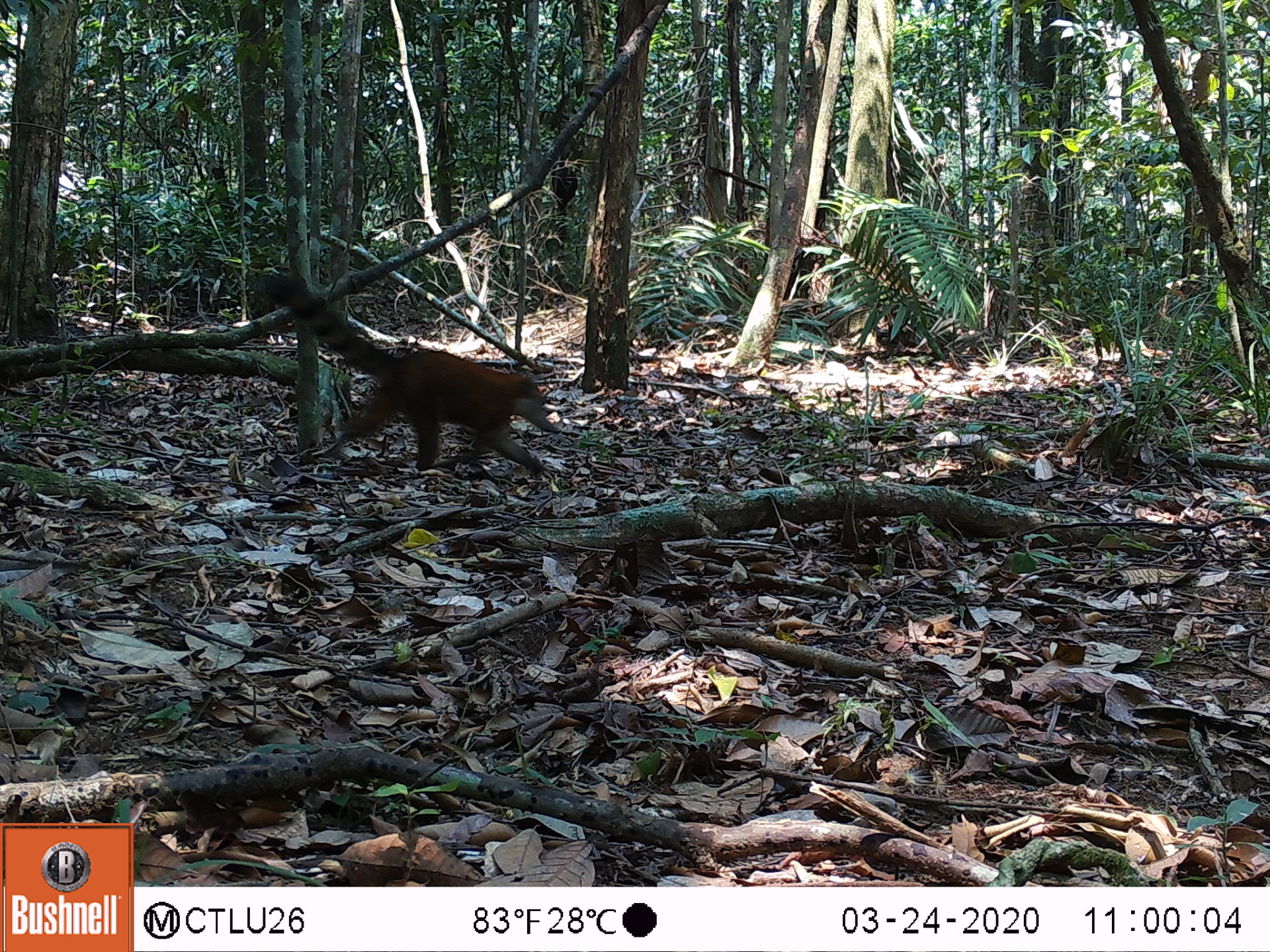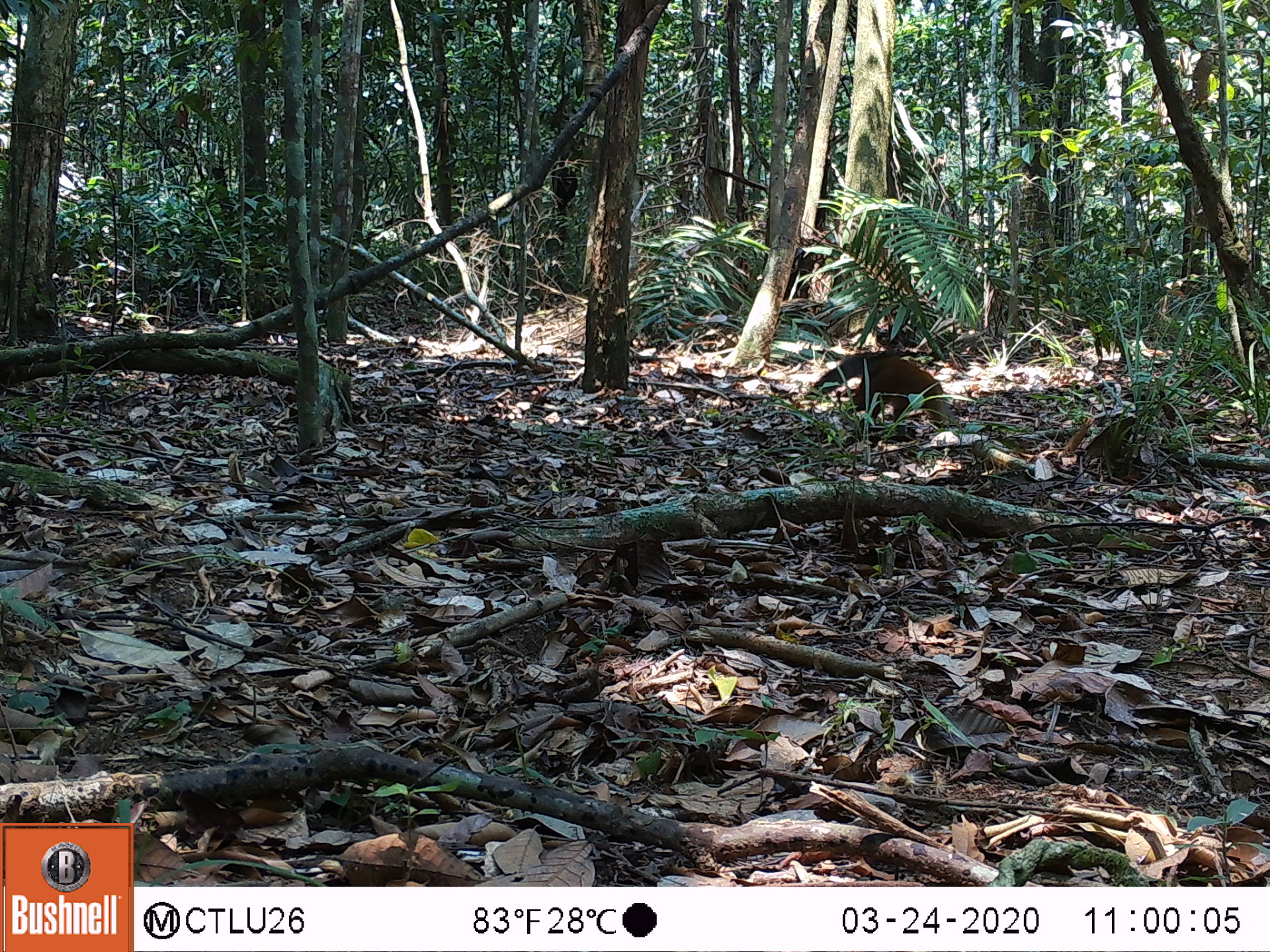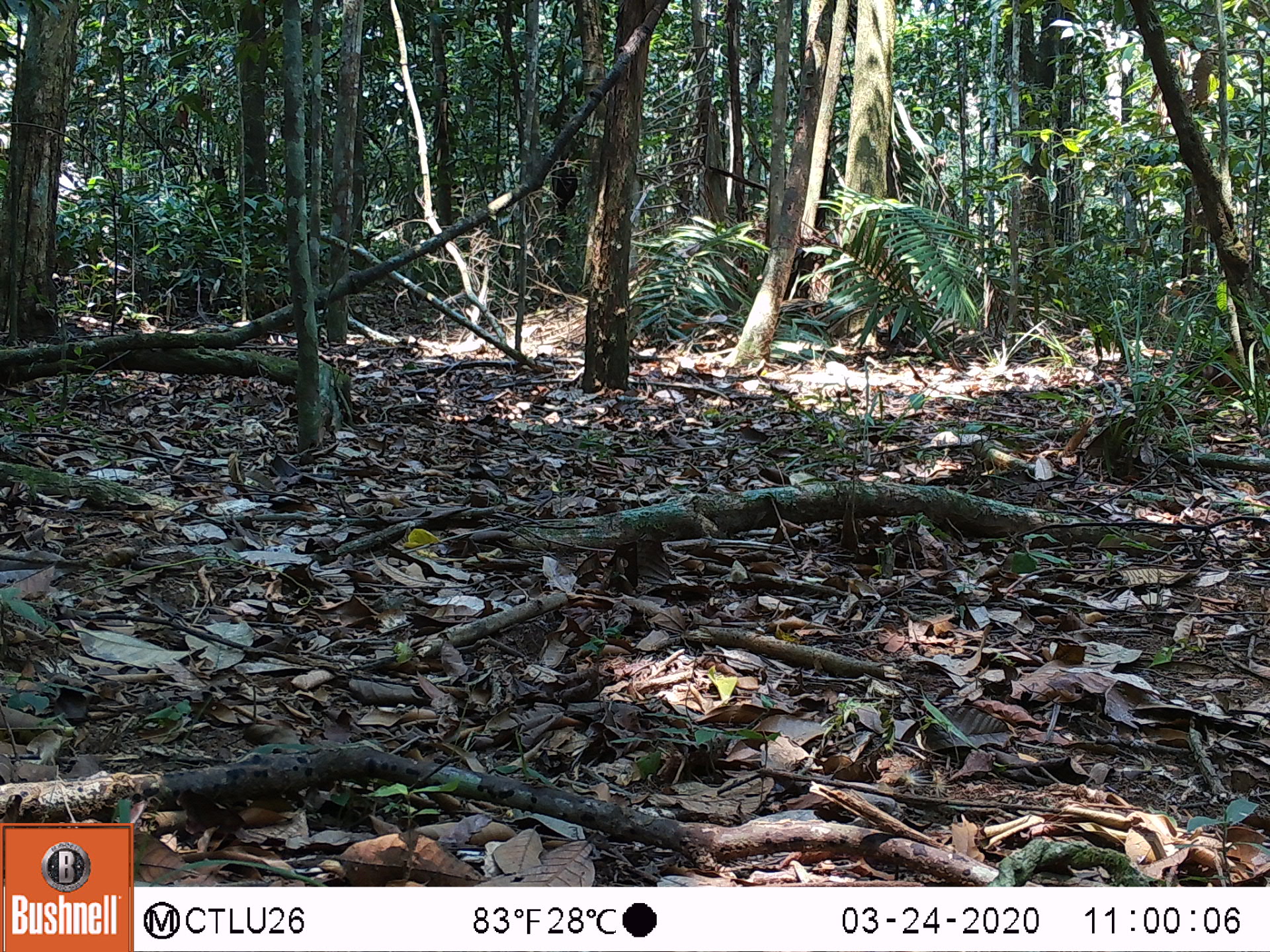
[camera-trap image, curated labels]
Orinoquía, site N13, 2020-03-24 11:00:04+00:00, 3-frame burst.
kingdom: Animalia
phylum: Chordata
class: Mammalia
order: Carnivora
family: Procyonidae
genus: Nasua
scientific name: Nasua nasua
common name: south american coati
South american coati (Nasua nasua).